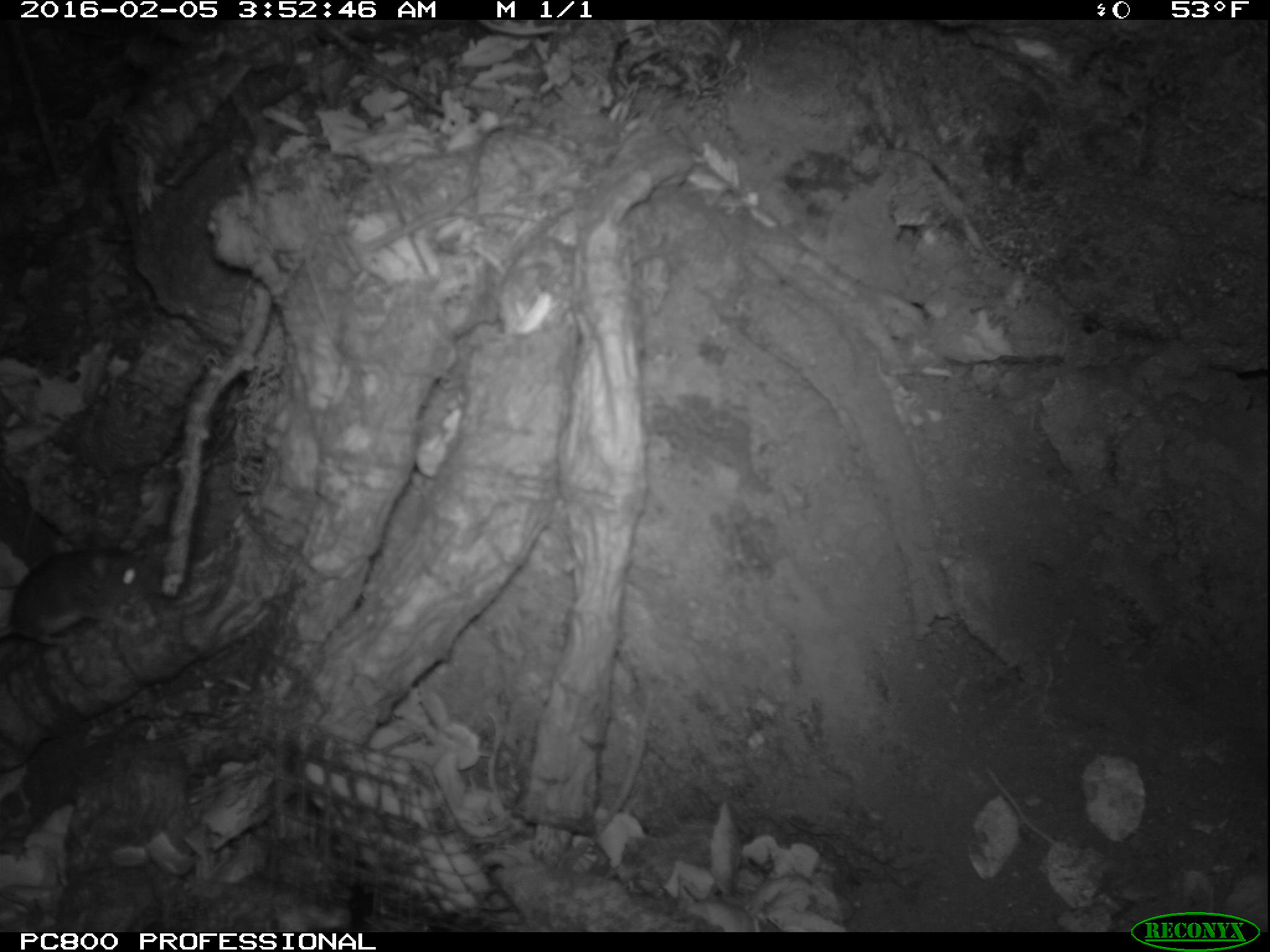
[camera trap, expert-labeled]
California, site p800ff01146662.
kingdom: Animalia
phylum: Chordata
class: Mammalia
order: Rodentia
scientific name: Rodentia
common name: rodent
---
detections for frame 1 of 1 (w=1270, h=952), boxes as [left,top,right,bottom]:
rodent: [0,545,161,641]